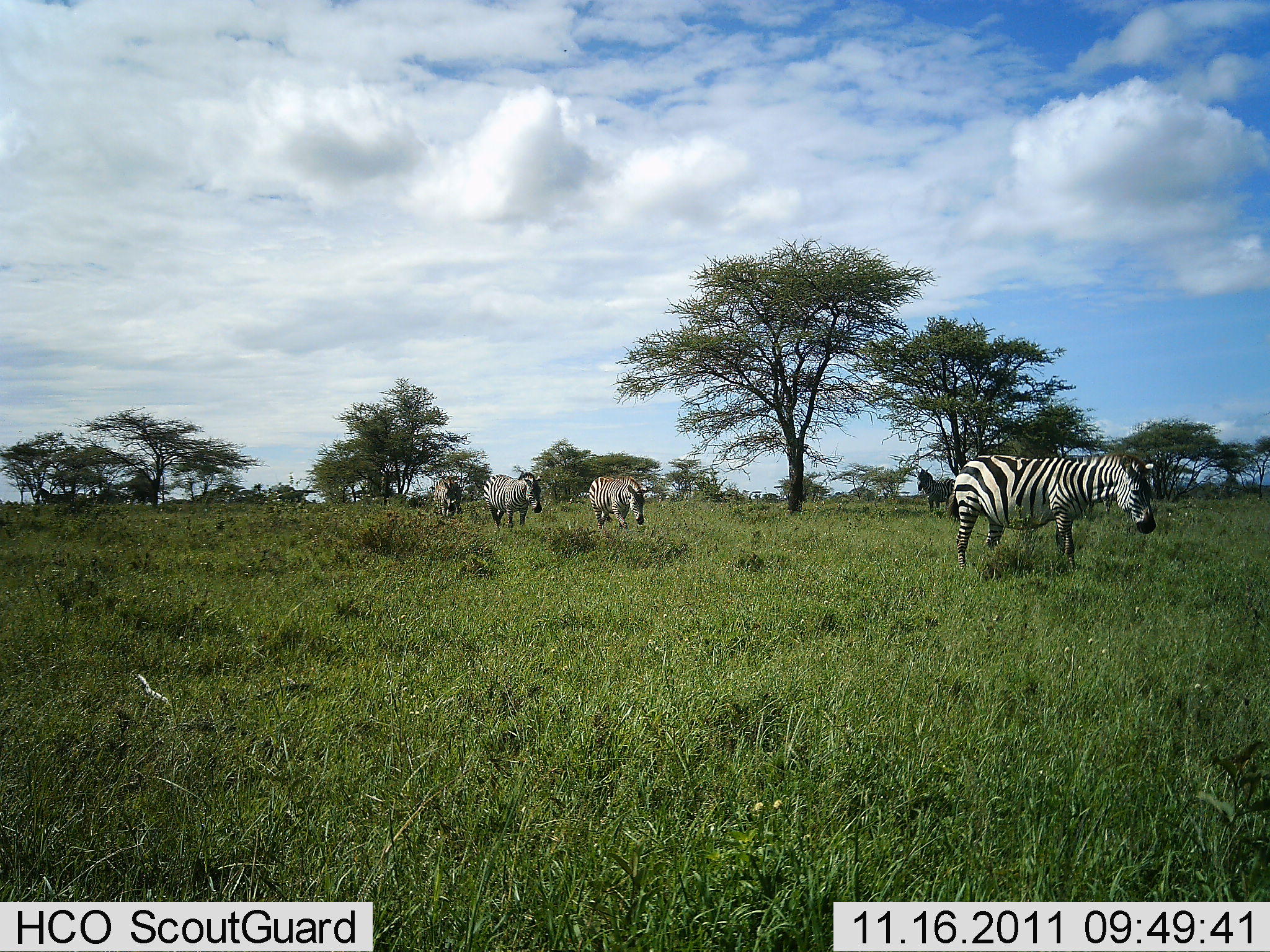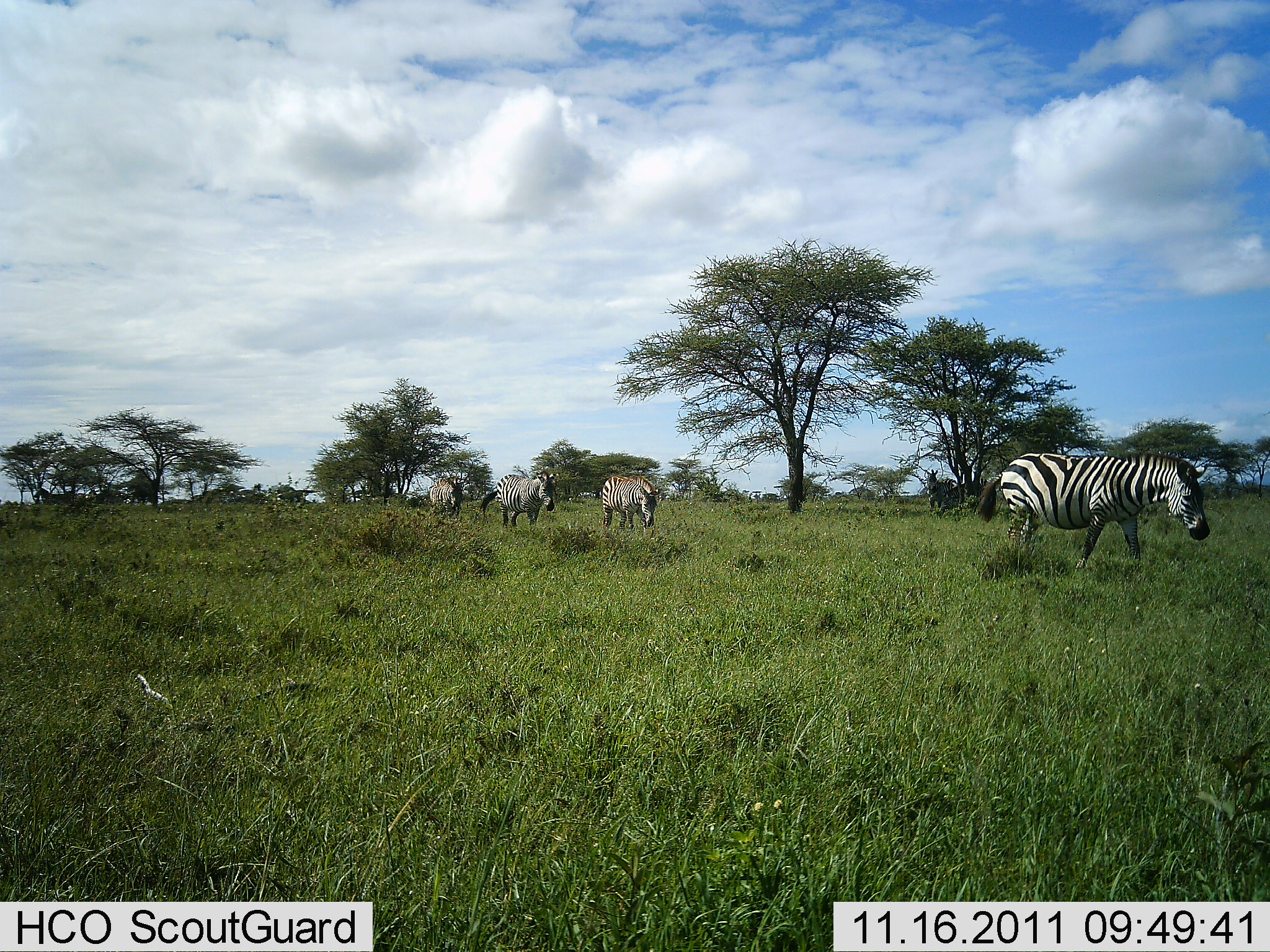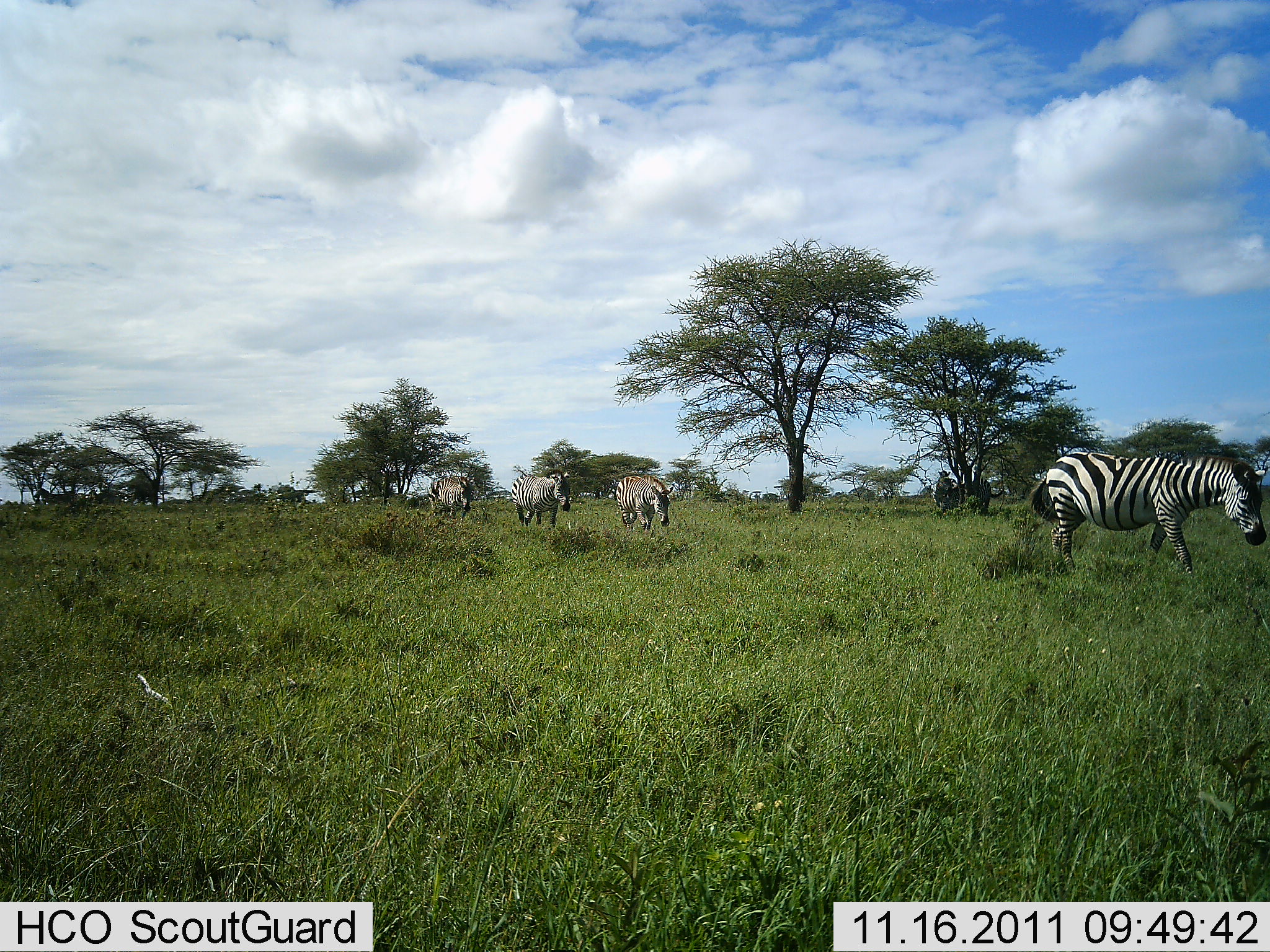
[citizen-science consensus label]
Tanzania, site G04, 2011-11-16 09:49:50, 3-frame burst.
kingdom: Animalia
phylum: Chordata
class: Mammalia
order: Perissodactyla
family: Equidae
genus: Equus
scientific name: Equus quagga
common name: plains zebra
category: zebra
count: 5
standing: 15%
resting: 0%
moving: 100%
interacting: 0%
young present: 0%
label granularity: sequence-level